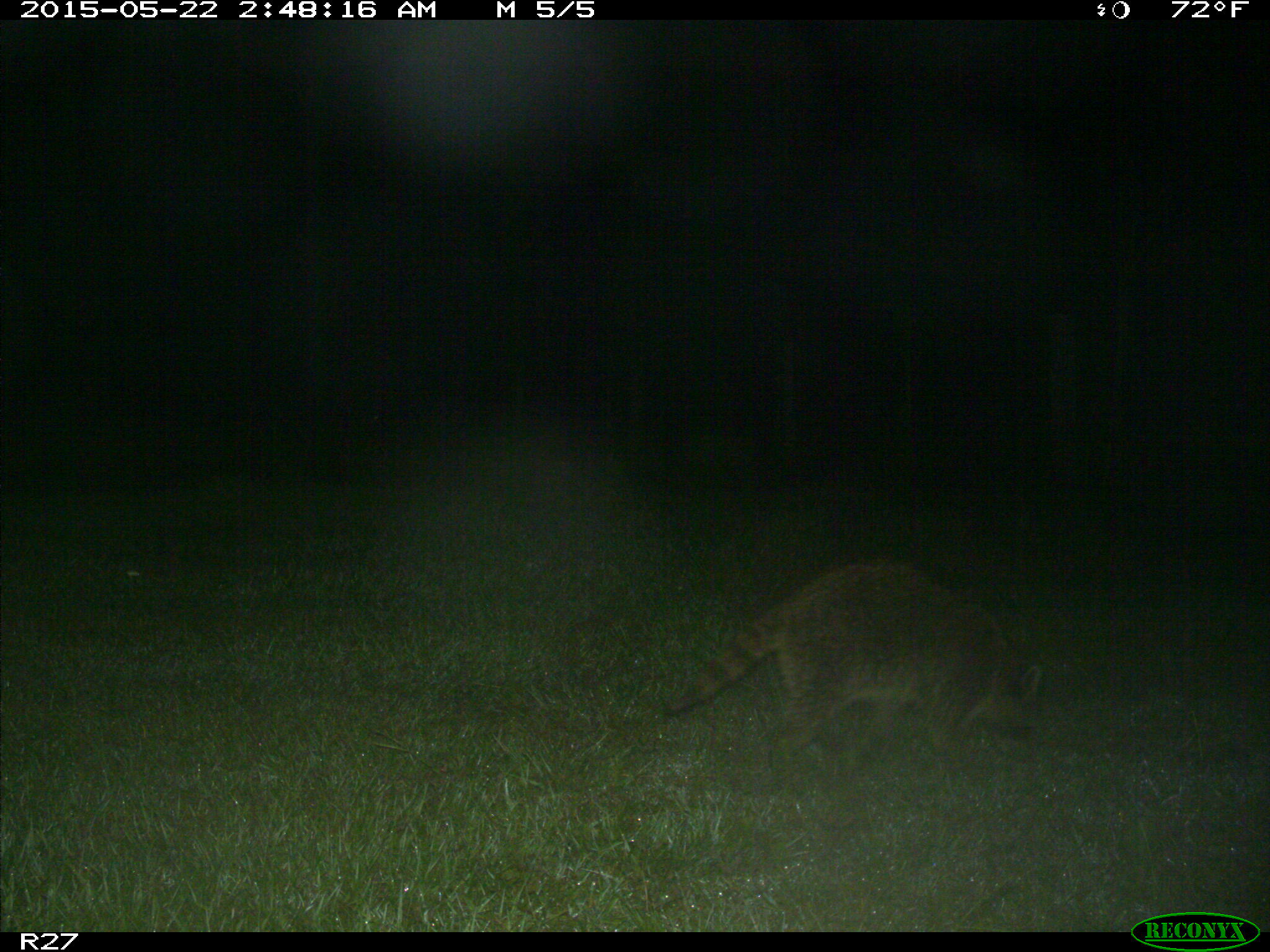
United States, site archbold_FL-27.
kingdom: Animalia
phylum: Chordata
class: Mammalia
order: Carnivora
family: Procyonidae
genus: Procyon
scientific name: Procyon lotor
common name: common raccoon